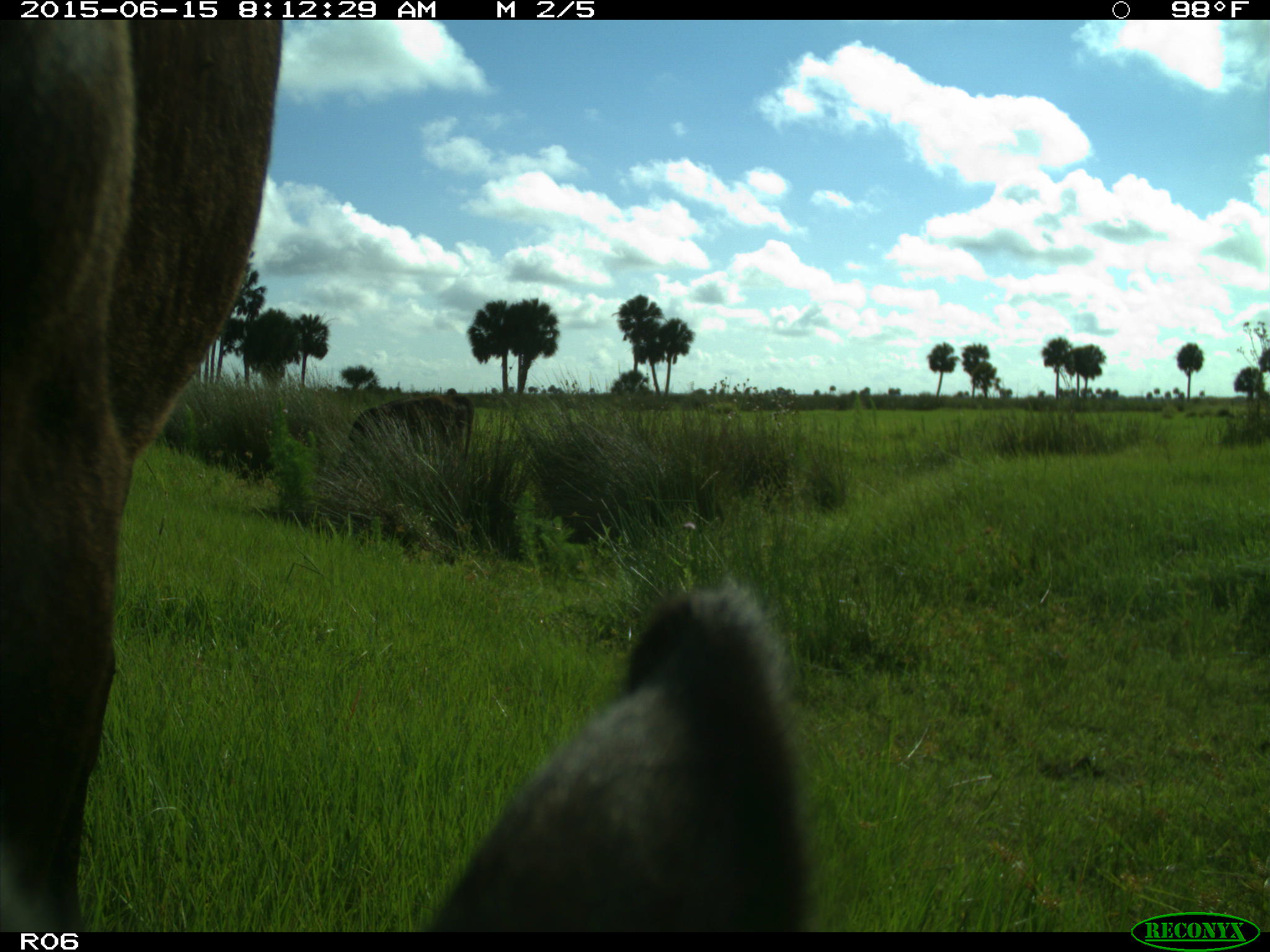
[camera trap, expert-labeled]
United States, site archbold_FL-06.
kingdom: Animalia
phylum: Chordata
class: Mammalia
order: Artiodactyla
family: Bovidae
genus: Bos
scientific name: Bos taurus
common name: domestic cow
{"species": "Bos taurus (domestic cow)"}